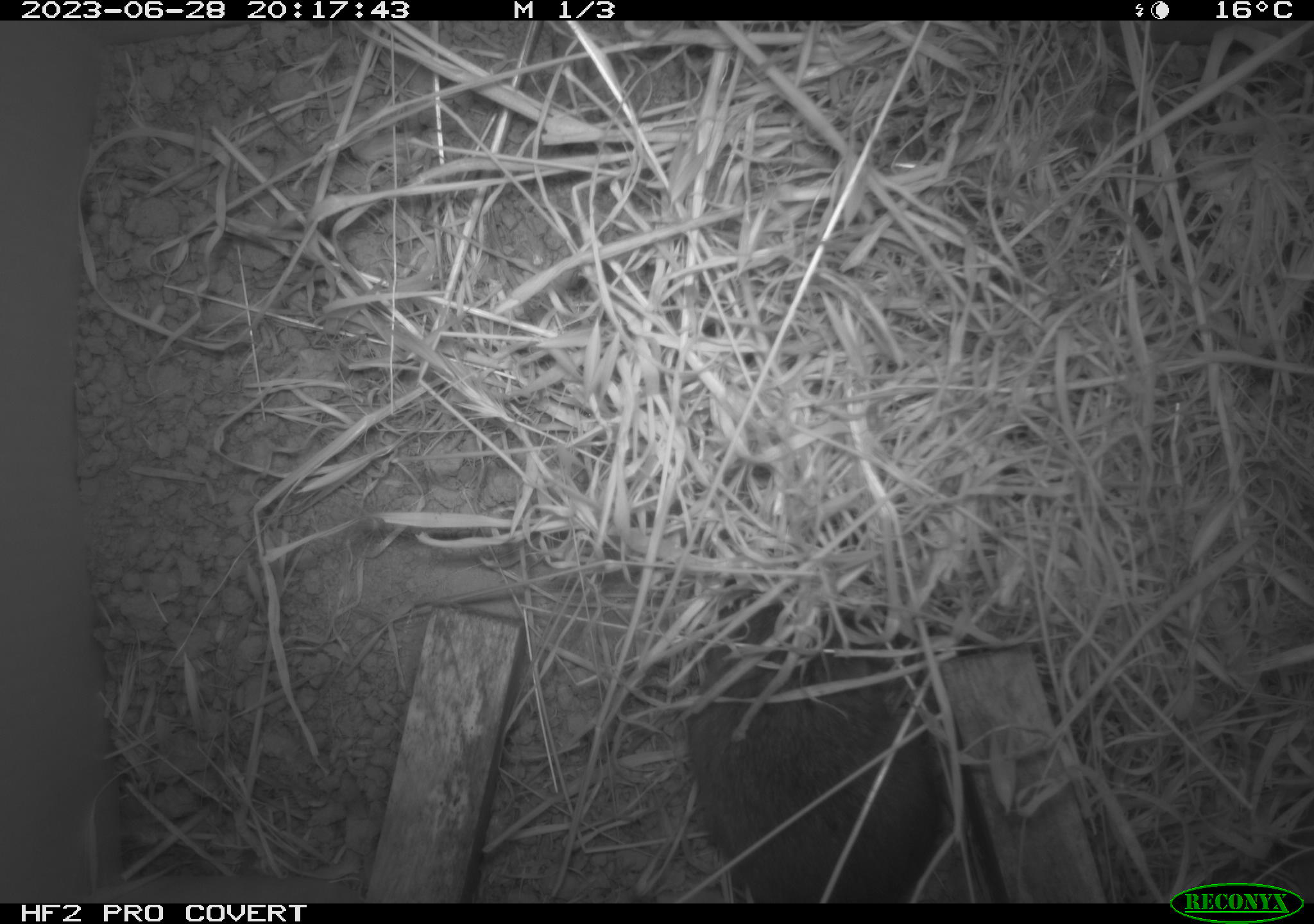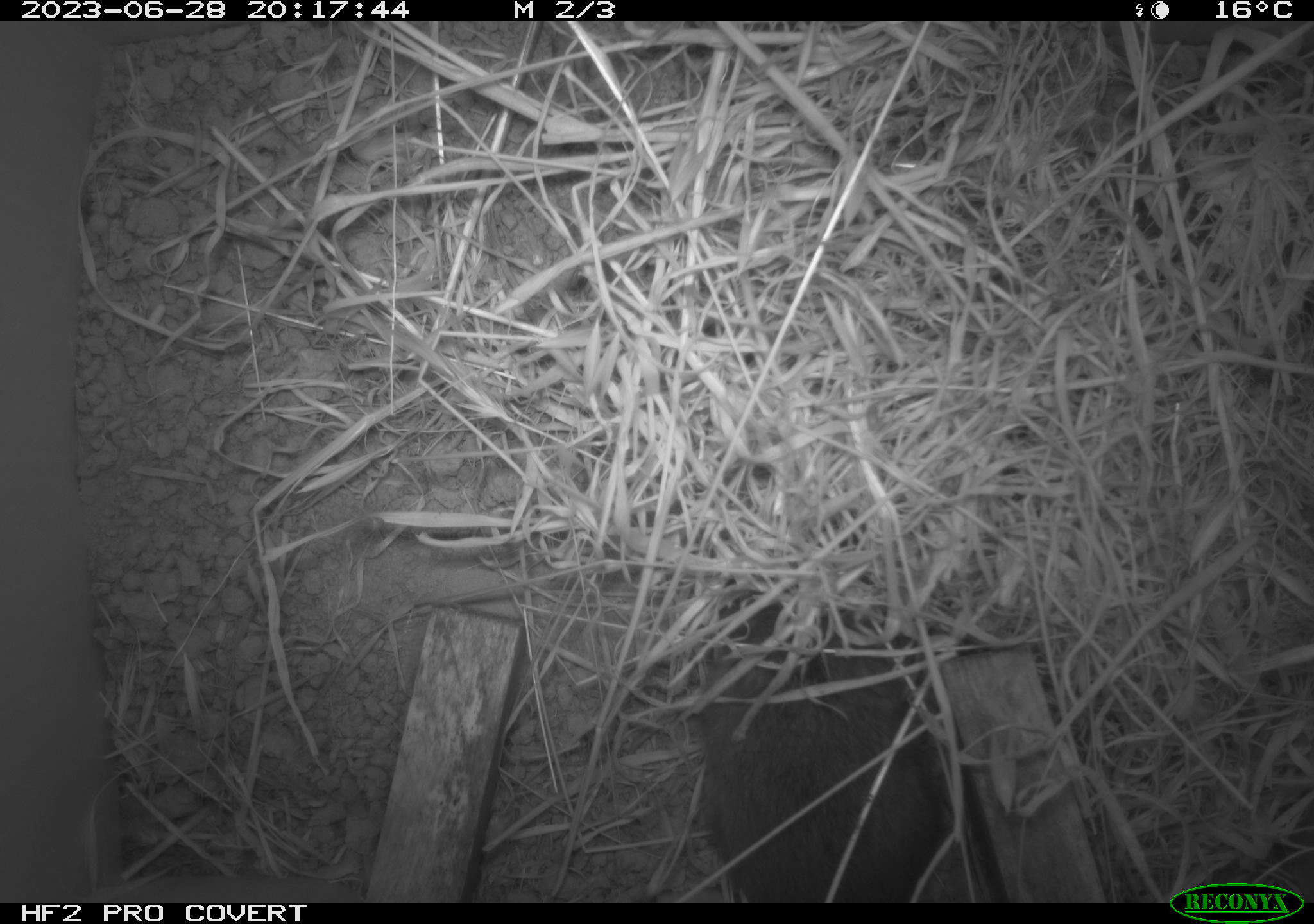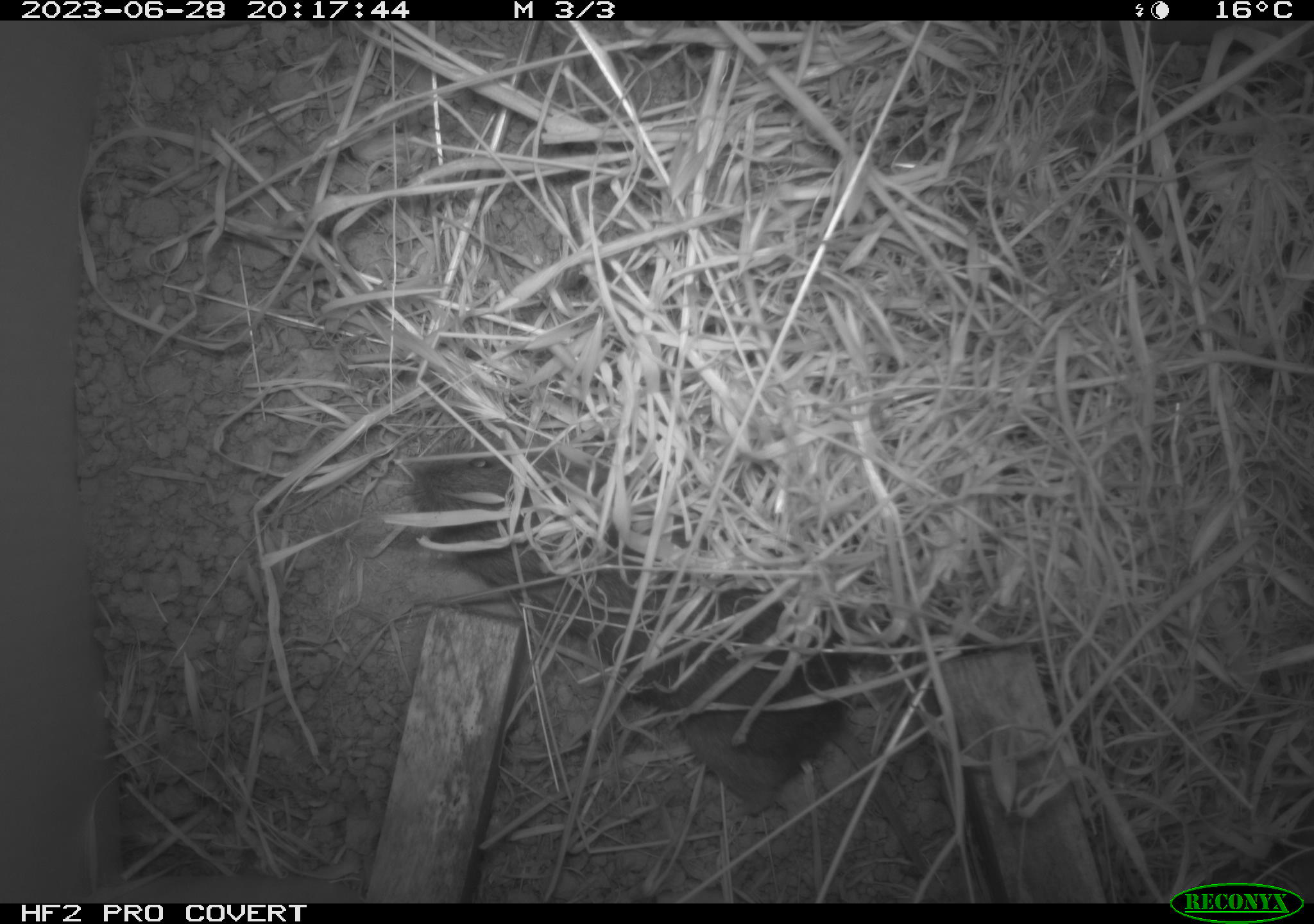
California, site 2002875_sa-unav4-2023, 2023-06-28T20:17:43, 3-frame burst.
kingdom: Animalia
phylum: Chordata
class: Mammalia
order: Rodentia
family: Cricetidae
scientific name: Arvicolinae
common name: voles, lemmings, and muskrats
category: arvicolinae subfamily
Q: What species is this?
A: Arvicolinae subfamily (voles, lemmings, and muskrats) (Arvicolinae).